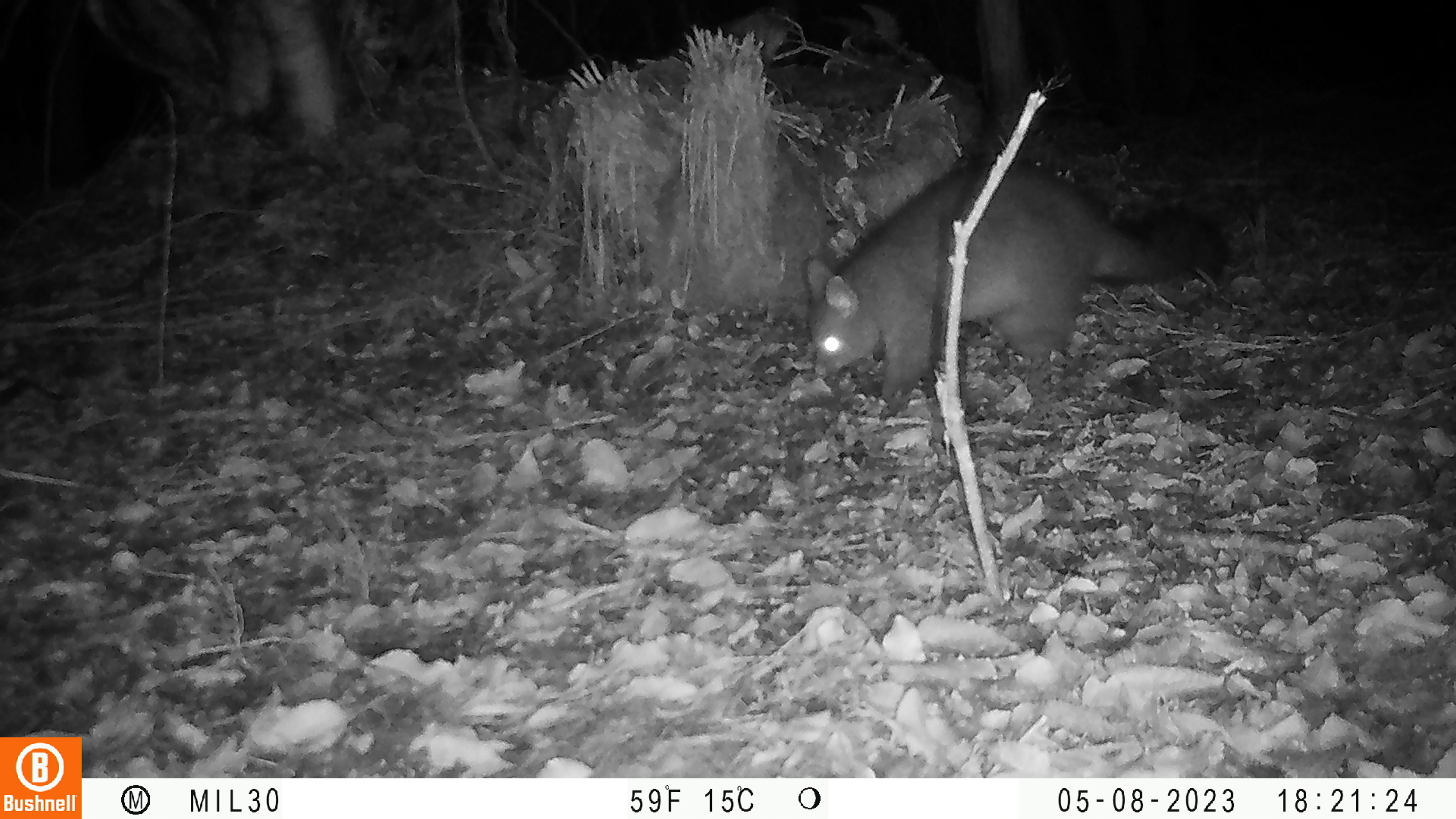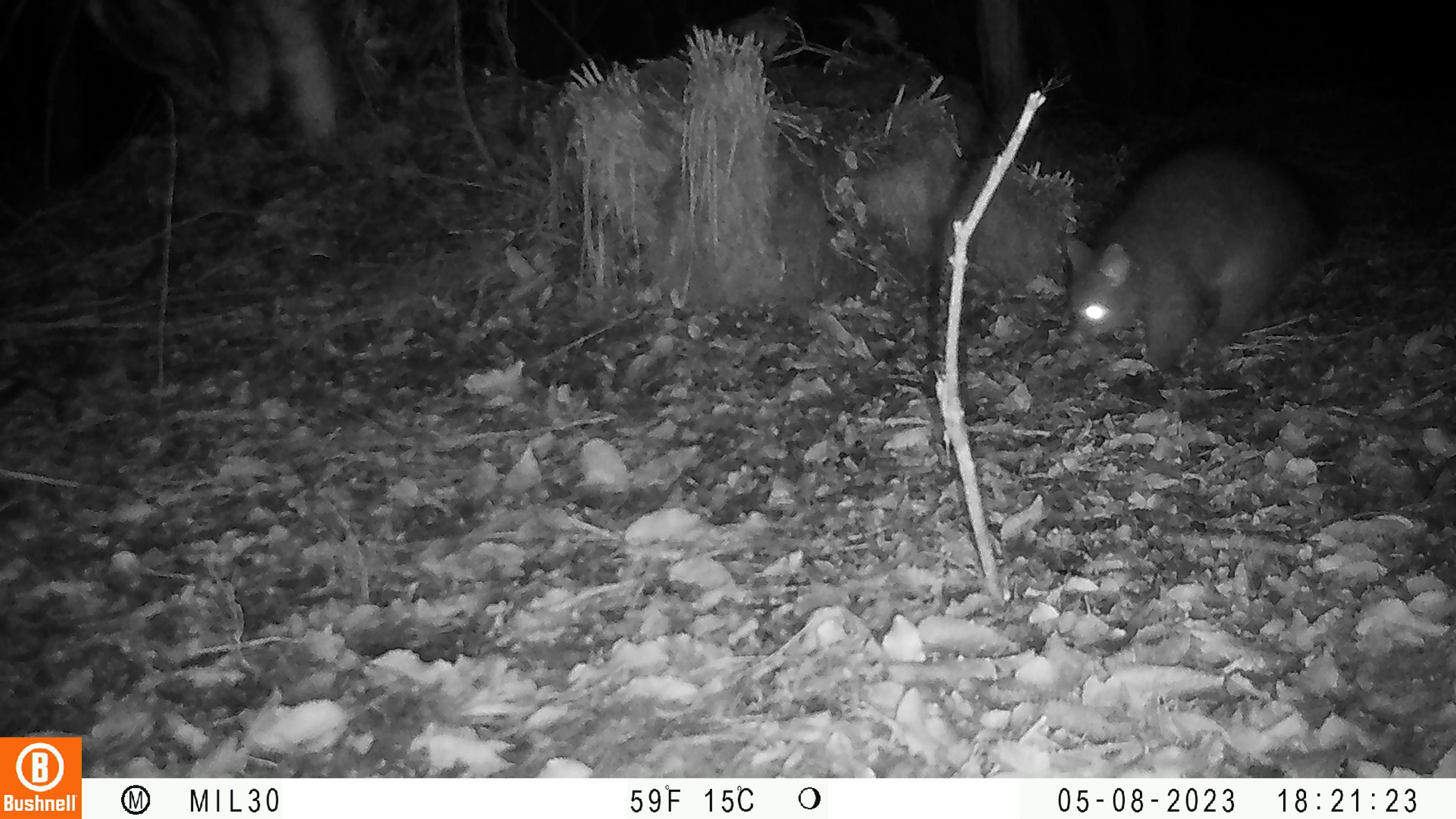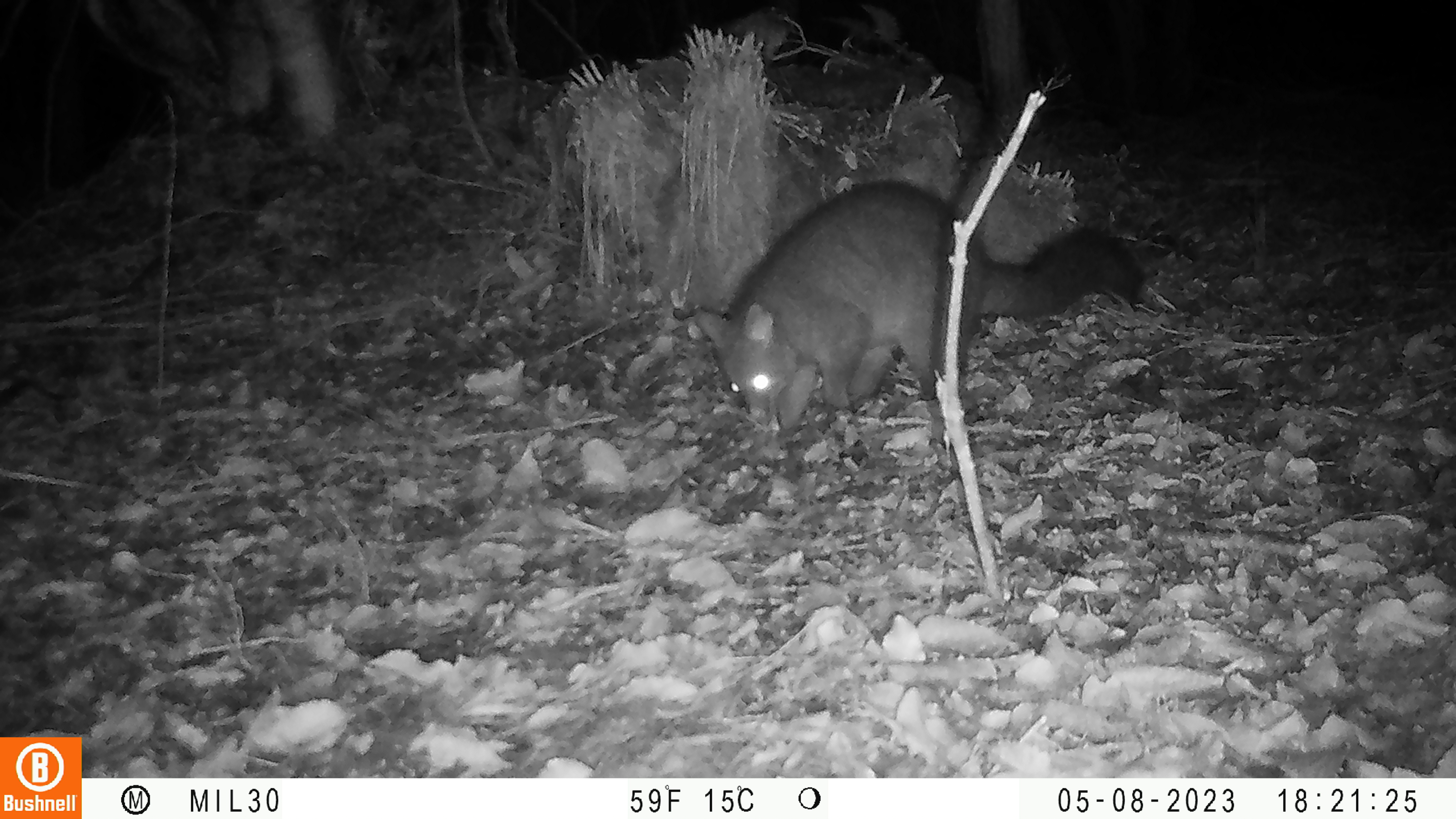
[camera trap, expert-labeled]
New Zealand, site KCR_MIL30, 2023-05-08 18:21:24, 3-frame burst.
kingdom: Animalia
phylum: Chordata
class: Mammalia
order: Diprotodontia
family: Phalangeridae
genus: Trichosurus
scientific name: Trichosurus vulpecula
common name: common brushtail possum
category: possum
Possum (common brushtail possum) (Trichosurus vulpecula).